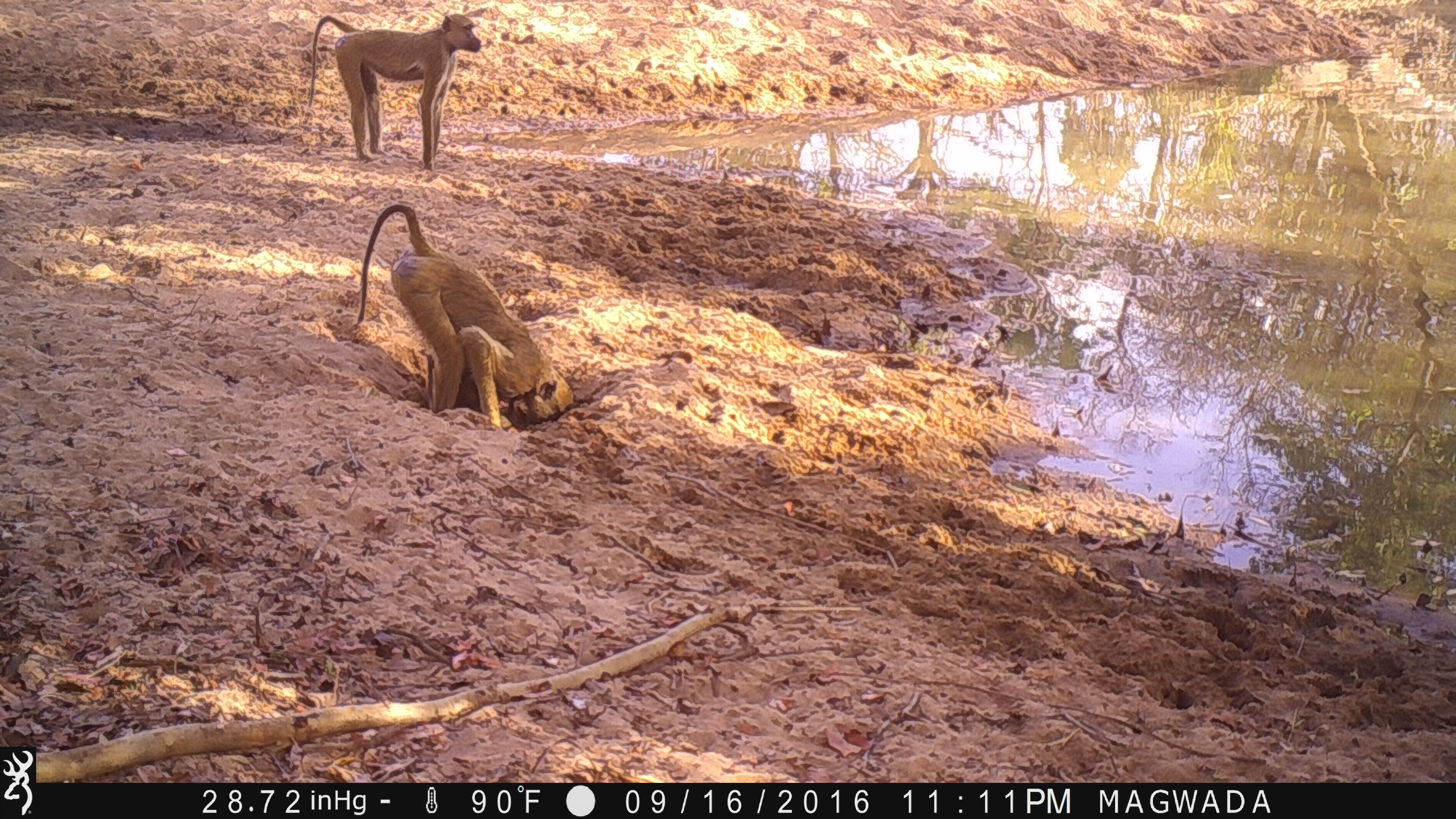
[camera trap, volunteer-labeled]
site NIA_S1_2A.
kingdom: Animalia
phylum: Chordata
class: Mammalia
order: Primates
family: Cercopithecidae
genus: Papio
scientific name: Papio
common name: baboon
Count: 2.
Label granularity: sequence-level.